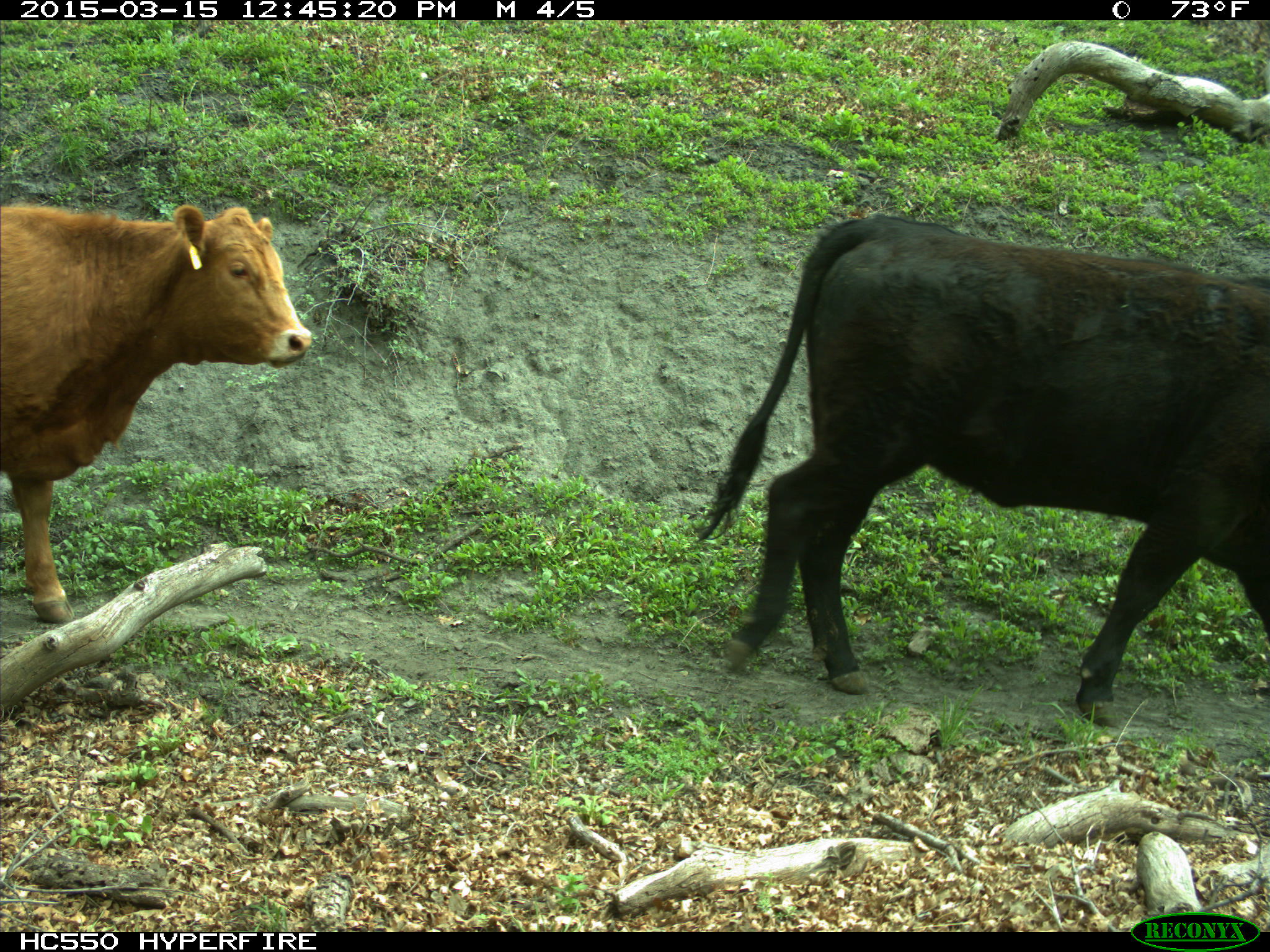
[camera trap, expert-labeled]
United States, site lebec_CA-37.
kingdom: Animalia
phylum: Chordata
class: Mammalia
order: Artiodactyla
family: Bovidae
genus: Bos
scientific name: Bos taurus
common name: domestic cow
Bos taurus (domestic cow).